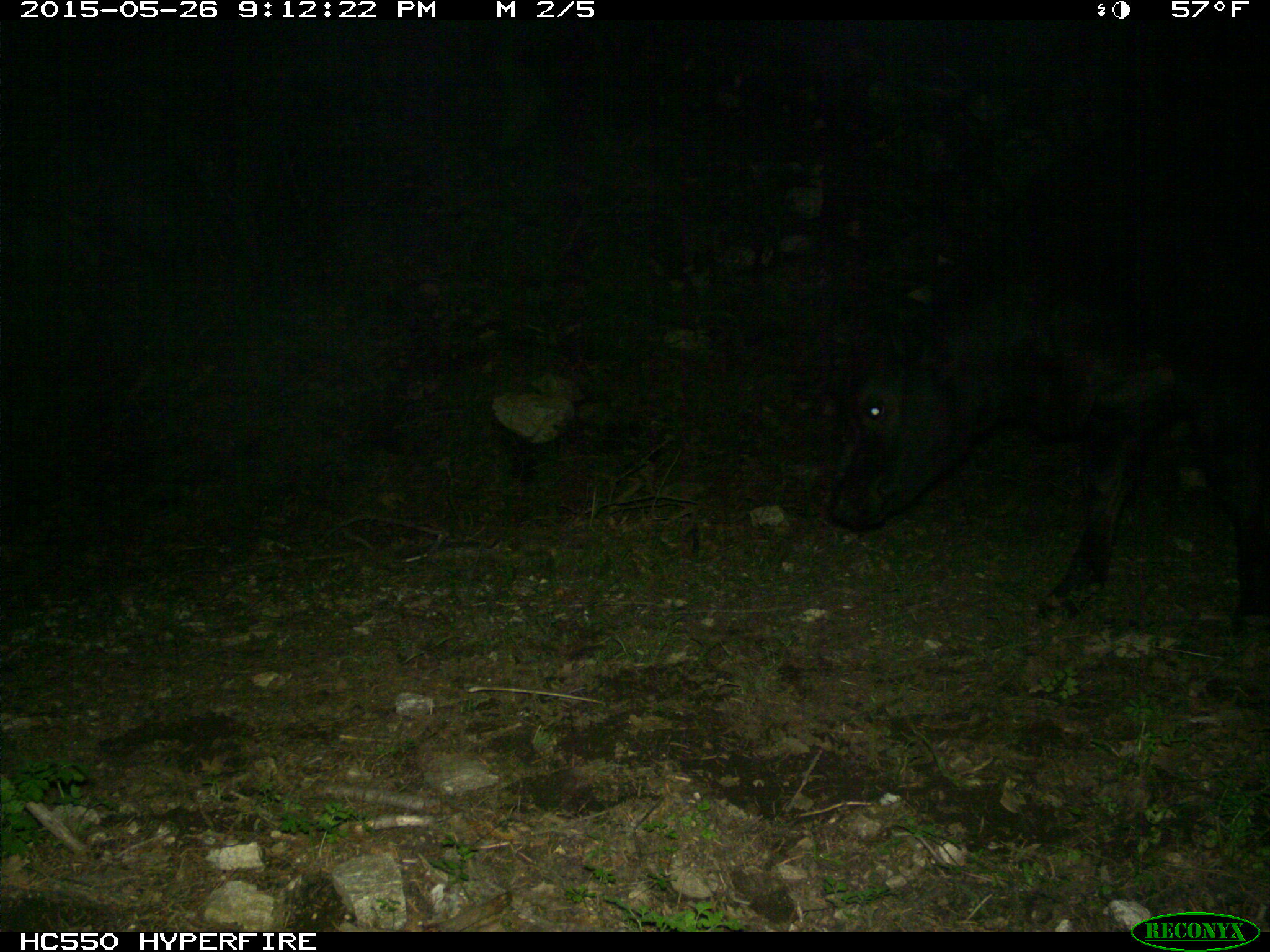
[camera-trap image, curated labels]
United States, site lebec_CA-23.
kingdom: Animalia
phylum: Chordata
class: Mammalia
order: Artiodactyla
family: Bovidae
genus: Bos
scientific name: Bos taurus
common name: domestic cow